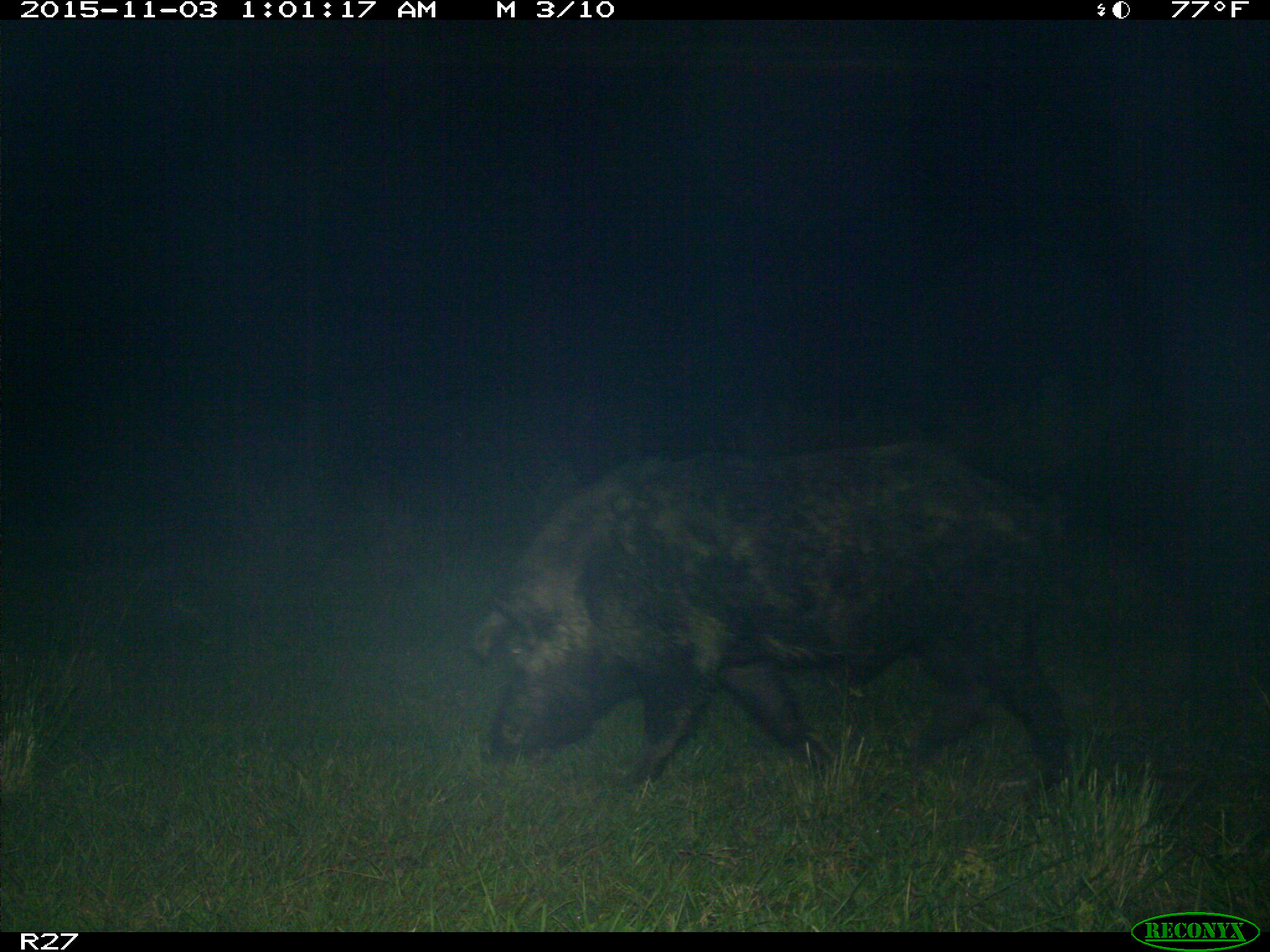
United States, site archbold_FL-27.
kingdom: Animalia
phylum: Chordata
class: Mammalia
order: Artiodactyla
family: Suidae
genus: Sus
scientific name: Sus scrofa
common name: wild boar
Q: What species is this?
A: Sus scrofa (wild boar).